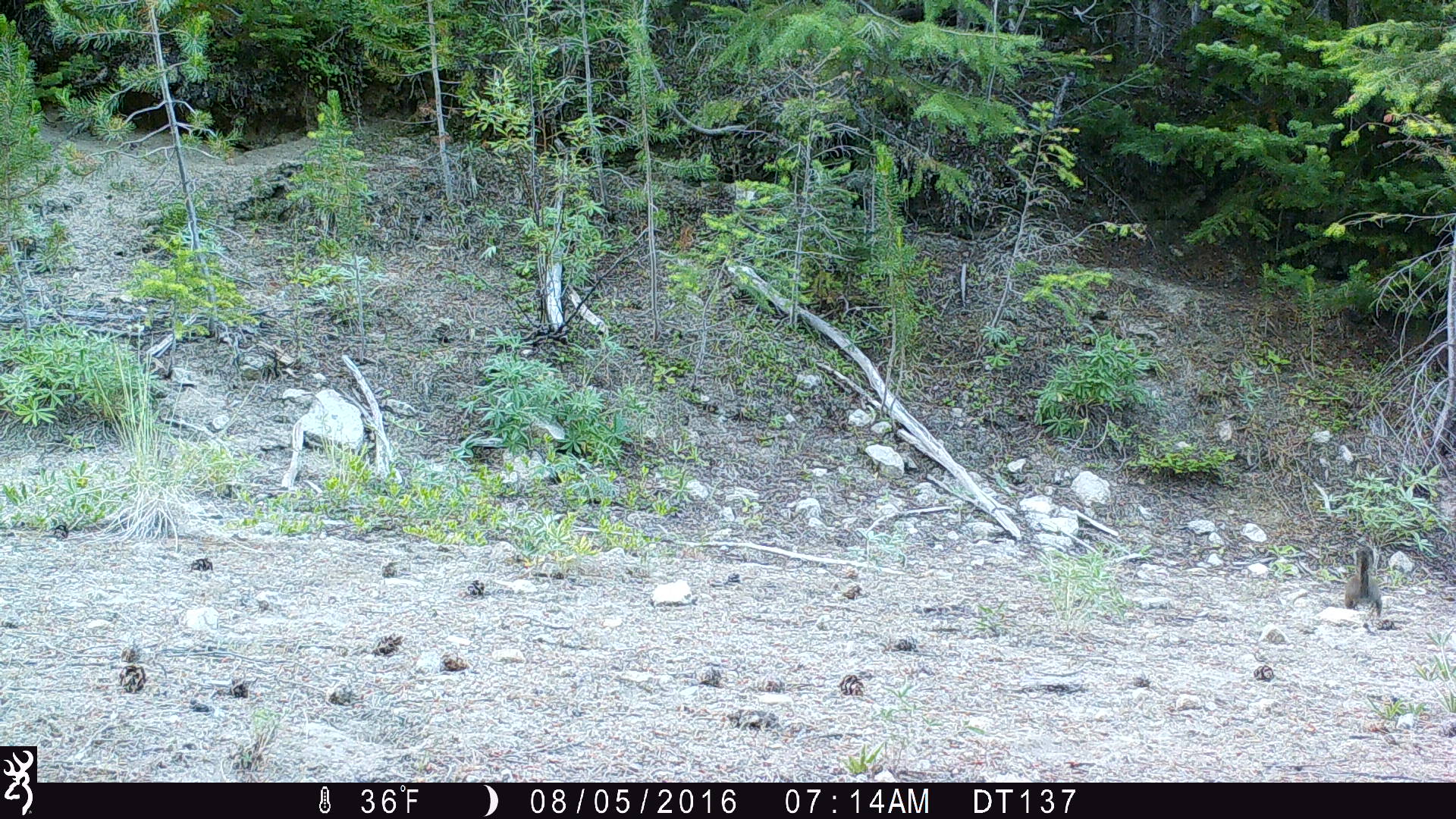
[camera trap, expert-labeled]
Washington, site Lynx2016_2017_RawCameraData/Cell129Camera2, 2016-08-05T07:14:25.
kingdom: Animalia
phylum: Chordata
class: Mammalia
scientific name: Mammalia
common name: small mammal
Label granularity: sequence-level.